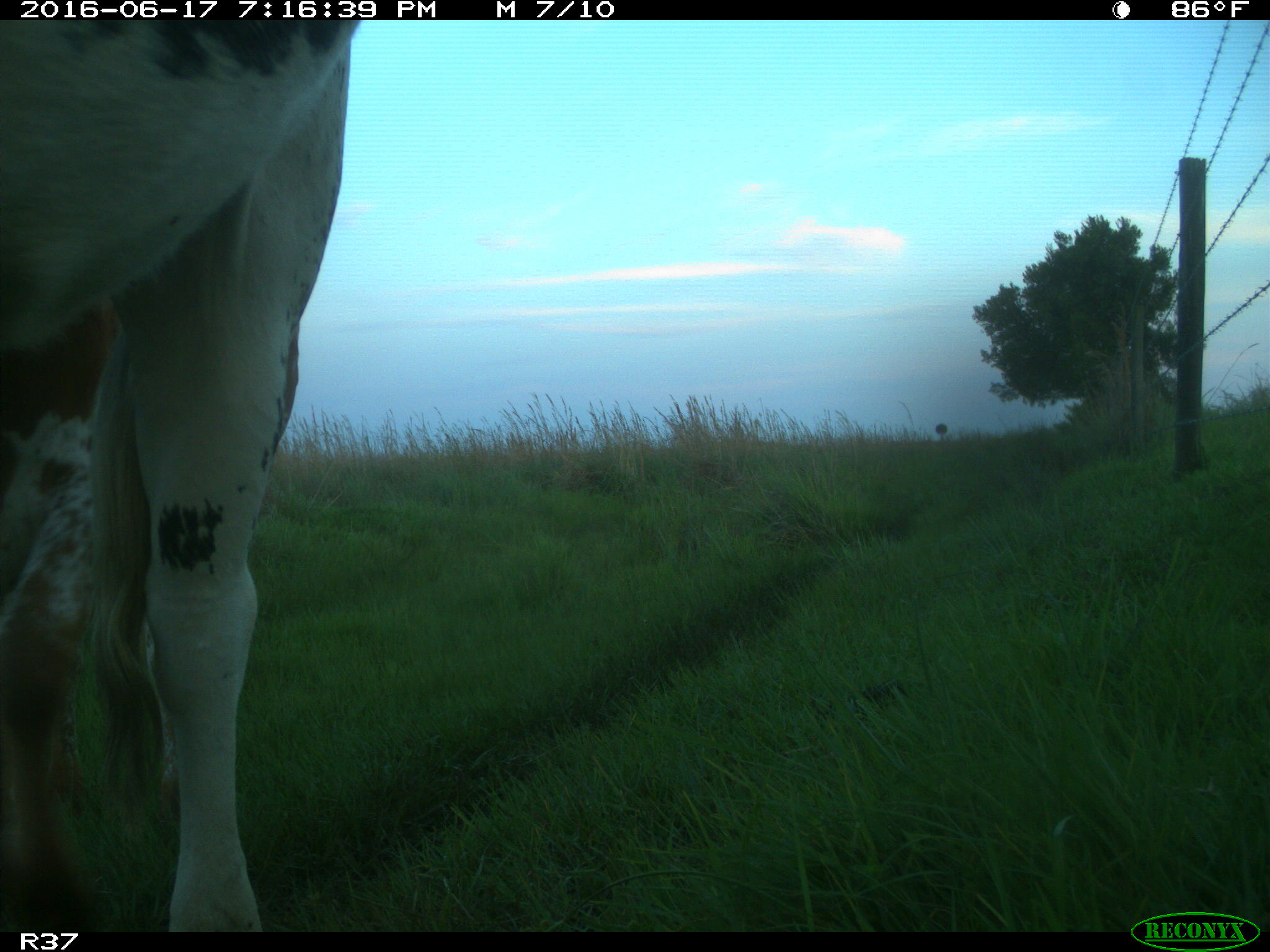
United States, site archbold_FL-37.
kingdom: Animalia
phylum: Chordata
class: Mammalia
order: Artiodactyla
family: Bovidae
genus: Bos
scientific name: Bos taurus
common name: domestic cow